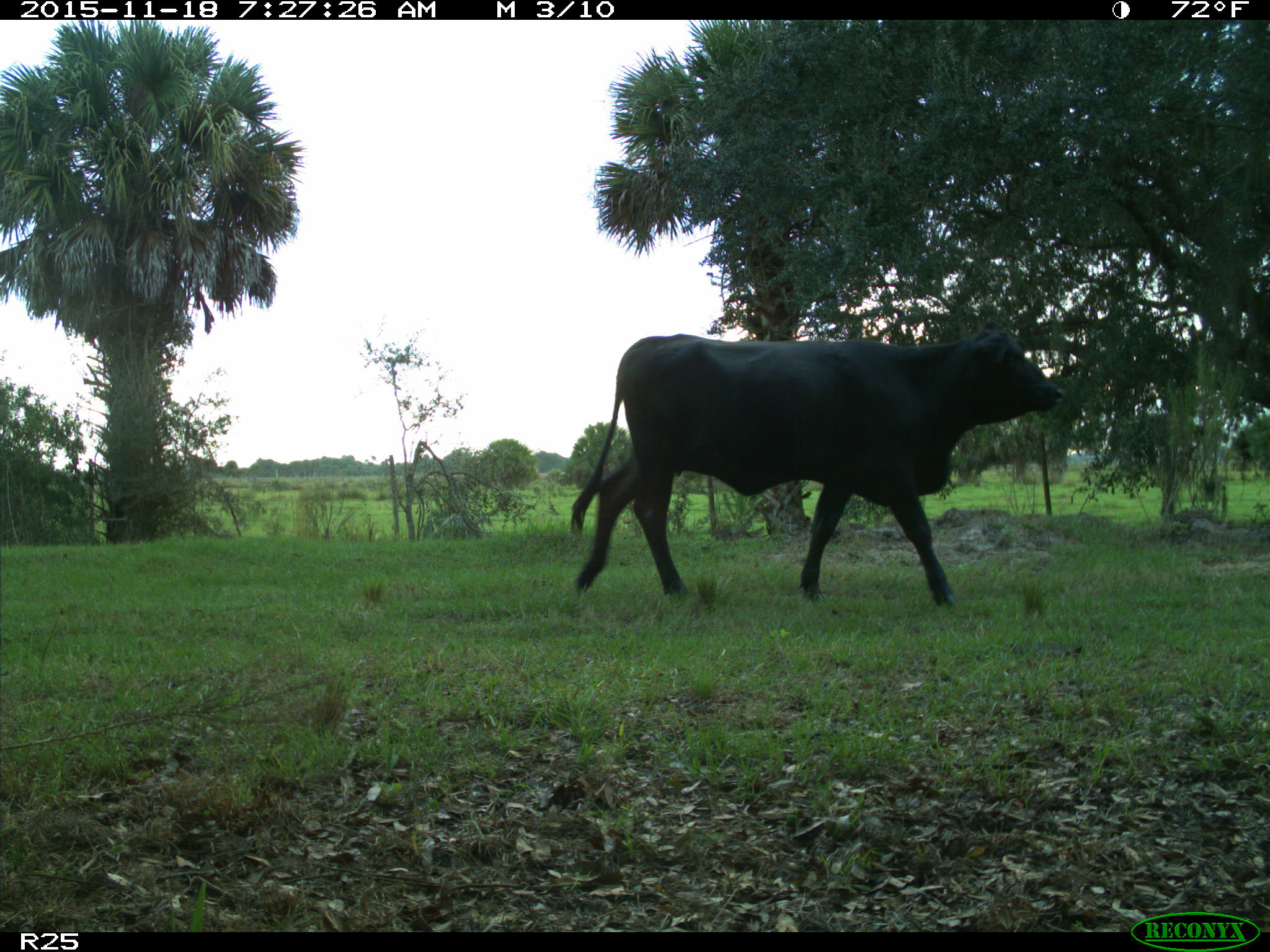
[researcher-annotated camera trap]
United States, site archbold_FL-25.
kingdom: Animalia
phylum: Chordata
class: Mammalia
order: Artiodactyla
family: Bovidae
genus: Bos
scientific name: Bos taurus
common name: domestic cow